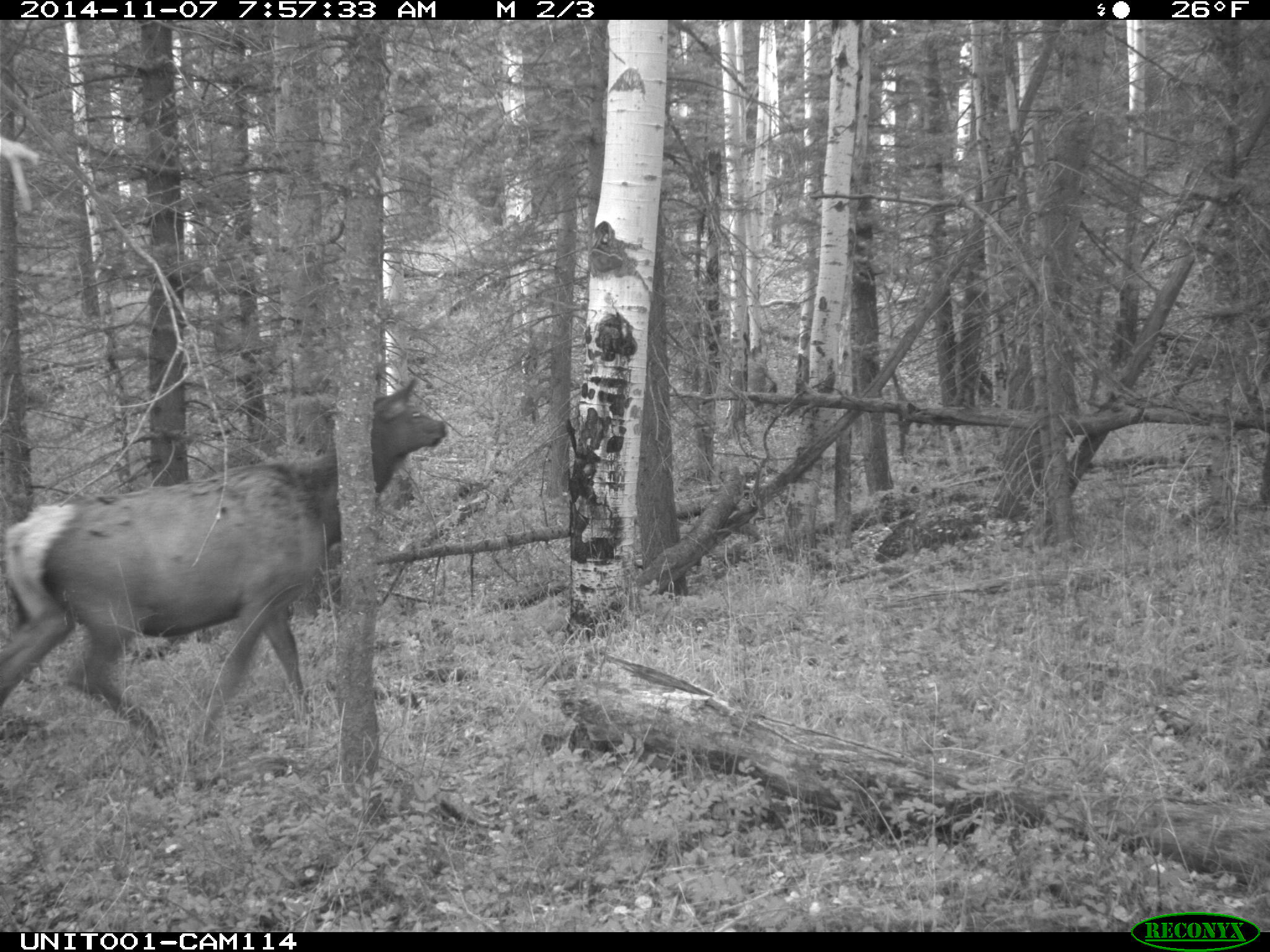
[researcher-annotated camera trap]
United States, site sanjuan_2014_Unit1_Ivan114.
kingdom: Animalia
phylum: Chordata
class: Mammalia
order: Artiodactyla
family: Cervidae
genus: Cervus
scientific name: Cervus elaphus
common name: red deer